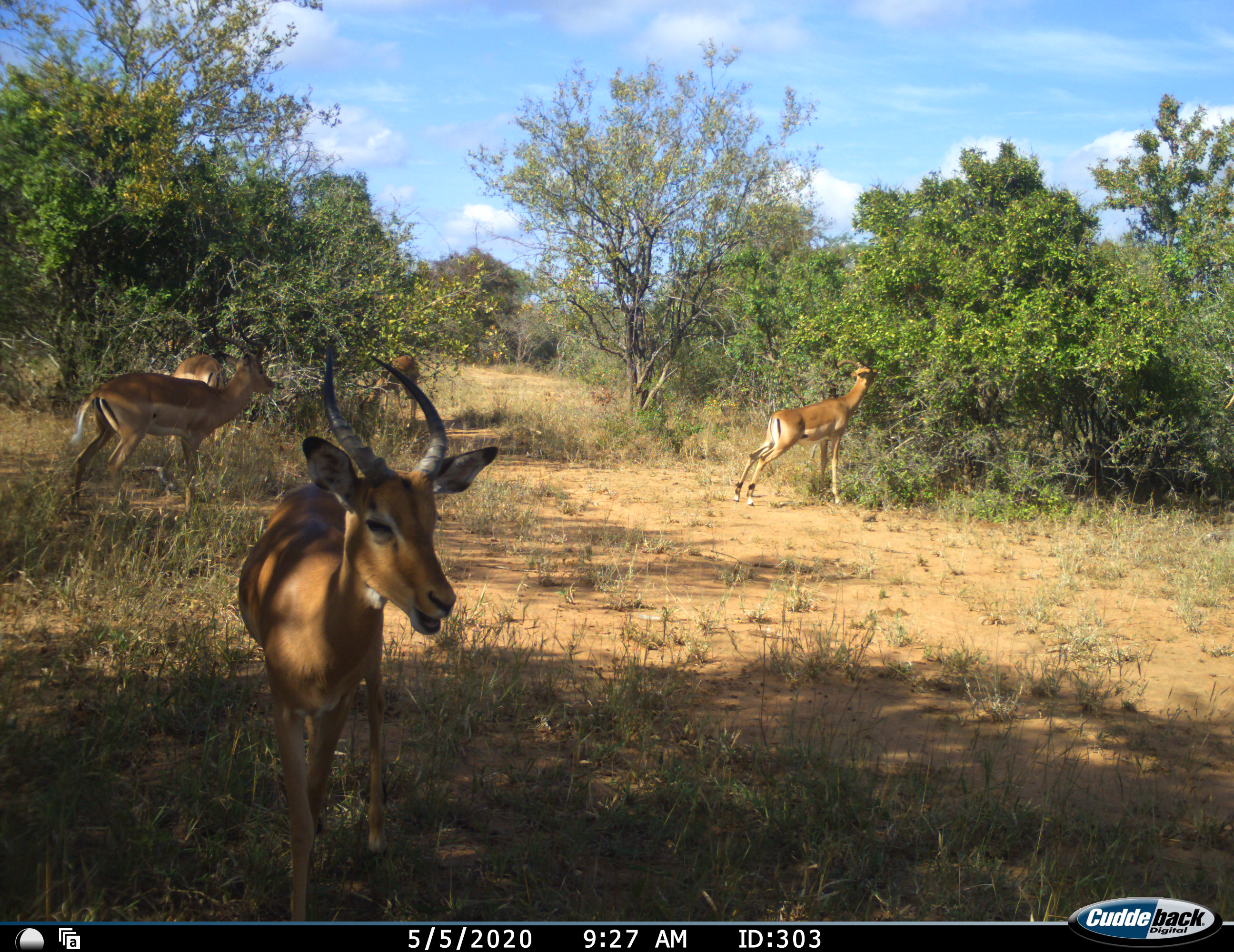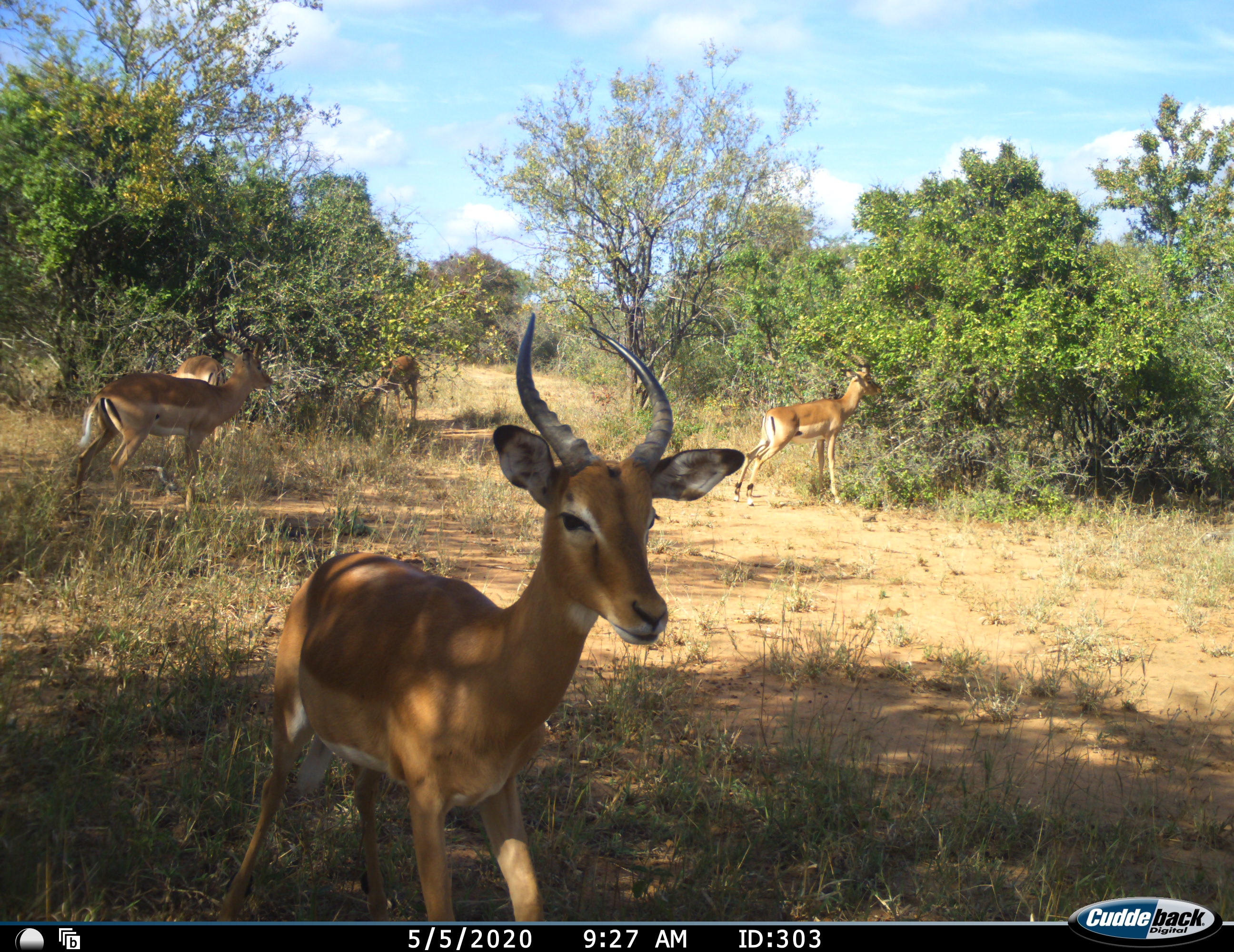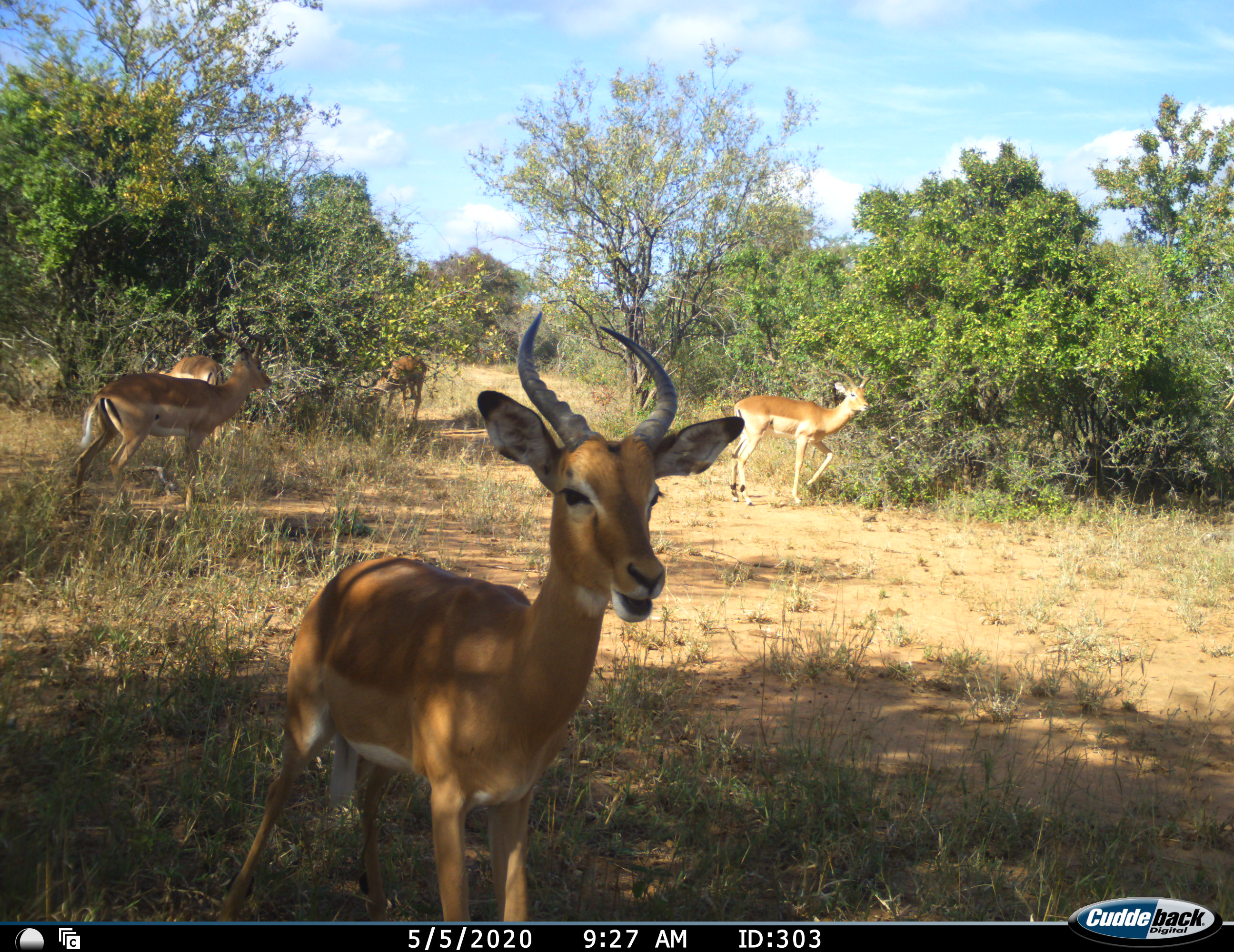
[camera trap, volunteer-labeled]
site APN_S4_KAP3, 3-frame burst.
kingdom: Animalia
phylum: Chordata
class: Mammalia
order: Artiodactyla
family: Bovidae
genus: Aepyceros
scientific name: Aepyceros melampus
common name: impala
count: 5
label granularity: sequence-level